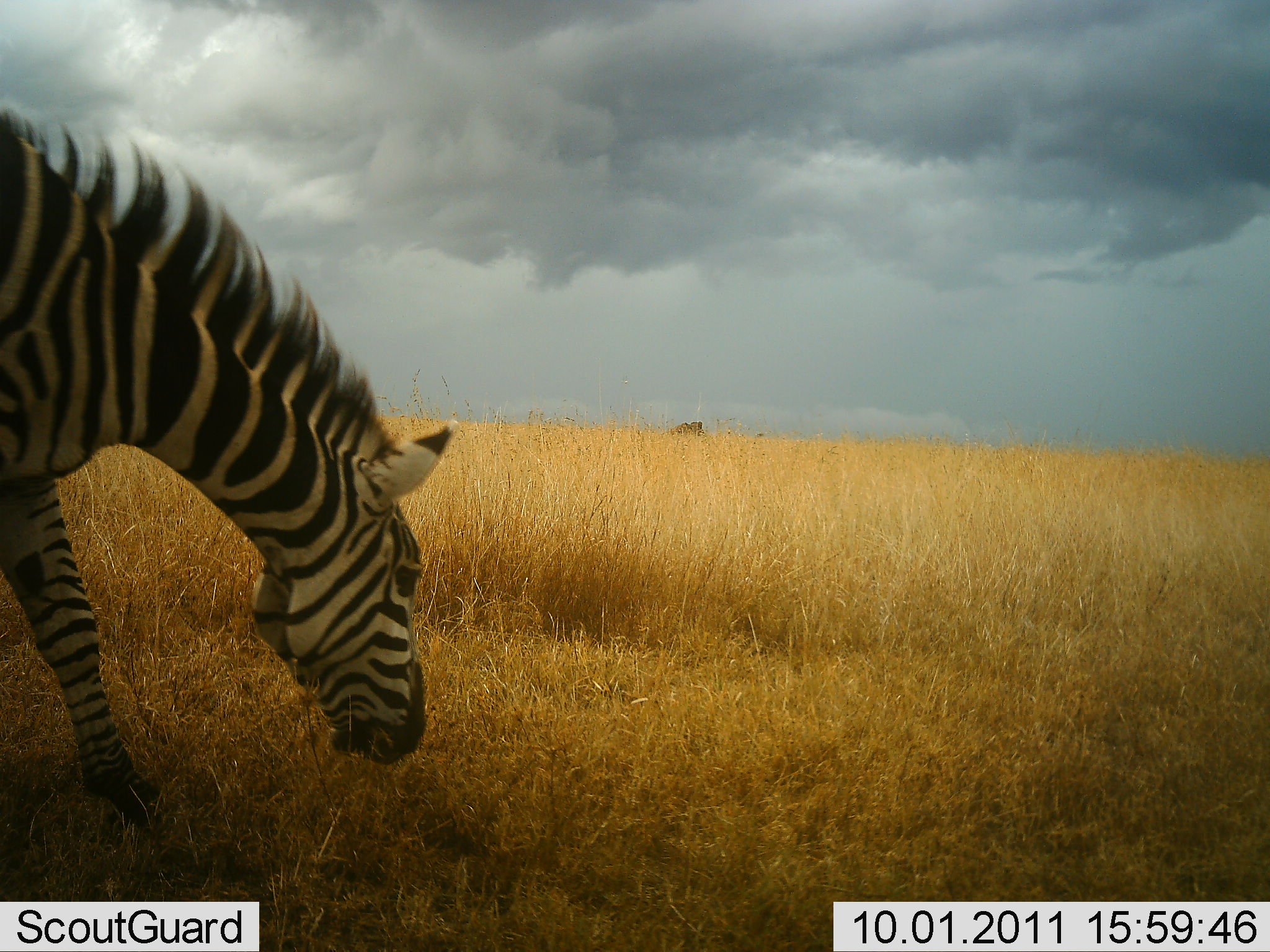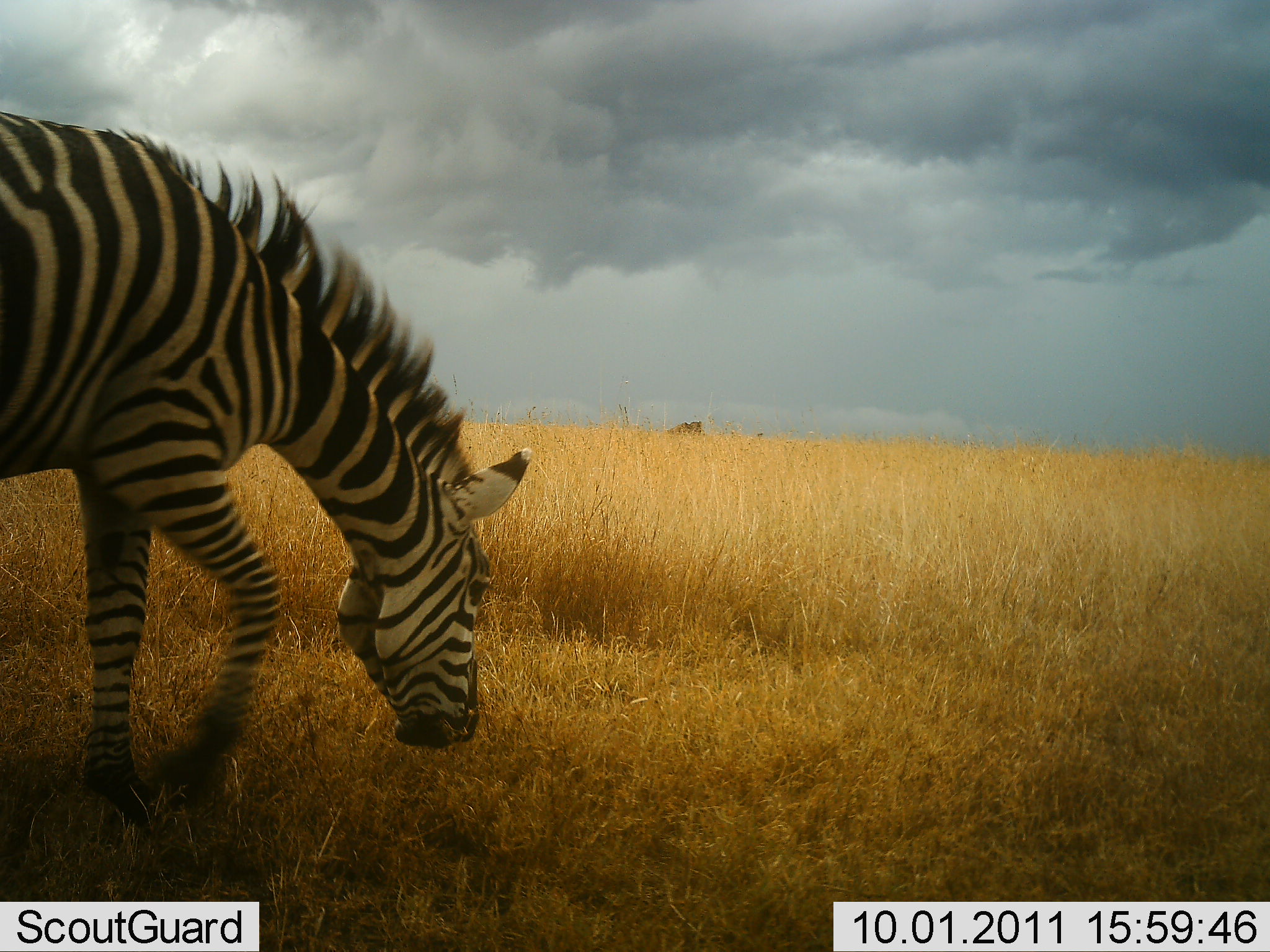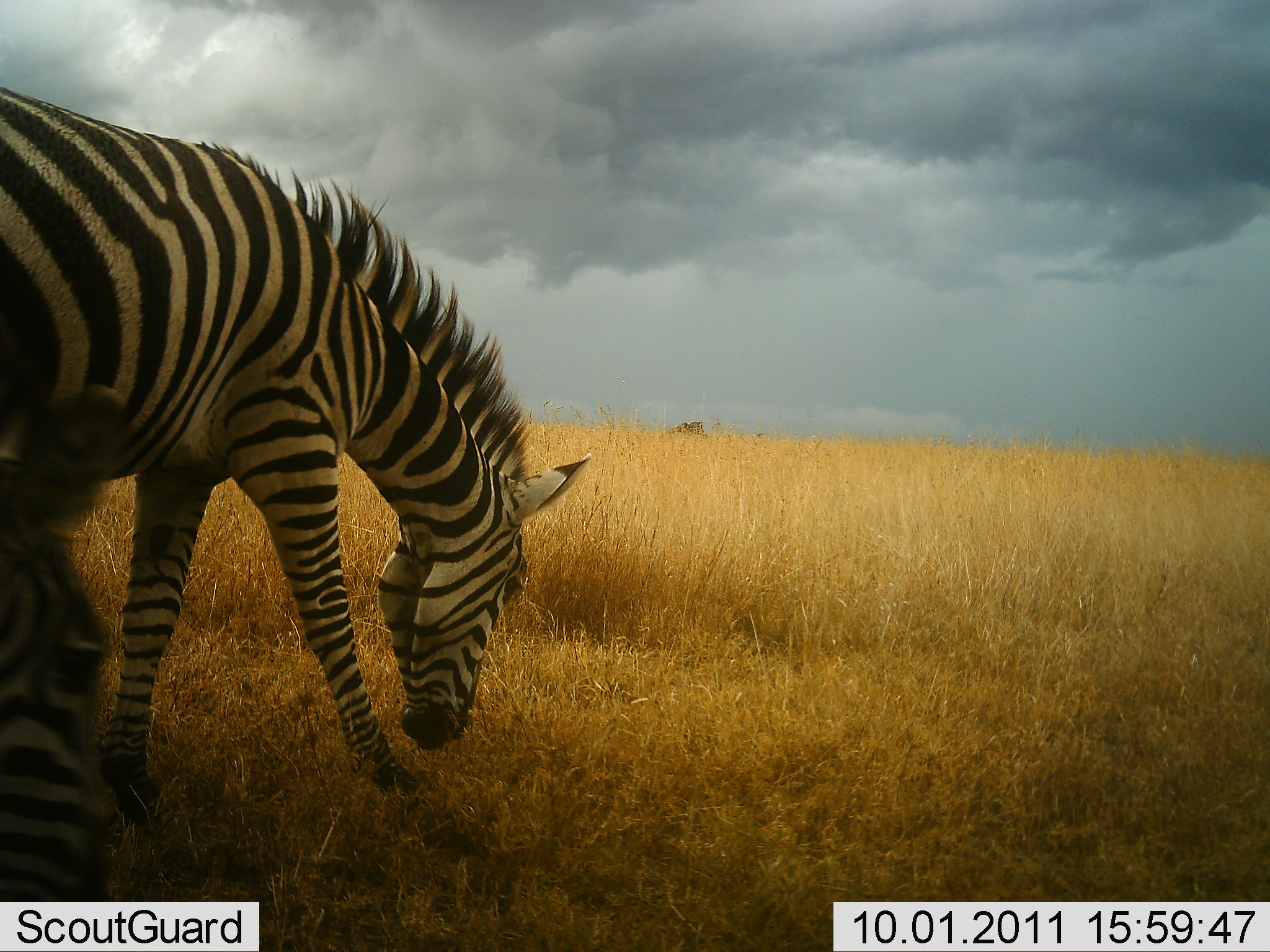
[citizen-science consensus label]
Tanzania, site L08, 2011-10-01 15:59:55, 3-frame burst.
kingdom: Animalia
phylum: Chordata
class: Mammalia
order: Perissodactyla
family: Equidae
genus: Equus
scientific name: Equus quagga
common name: plains zebra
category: zebra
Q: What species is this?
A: Zebra (plains zebra) (Equus quagga).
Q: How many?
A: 2.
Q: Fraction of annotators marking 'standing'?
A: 12%.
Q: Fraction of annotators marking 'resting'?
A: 0%.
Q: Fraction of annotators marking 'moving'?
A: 62%.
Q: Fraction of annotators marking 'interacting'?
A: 0%.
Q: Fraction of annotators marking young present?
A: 0%.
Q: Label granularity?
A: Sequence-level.